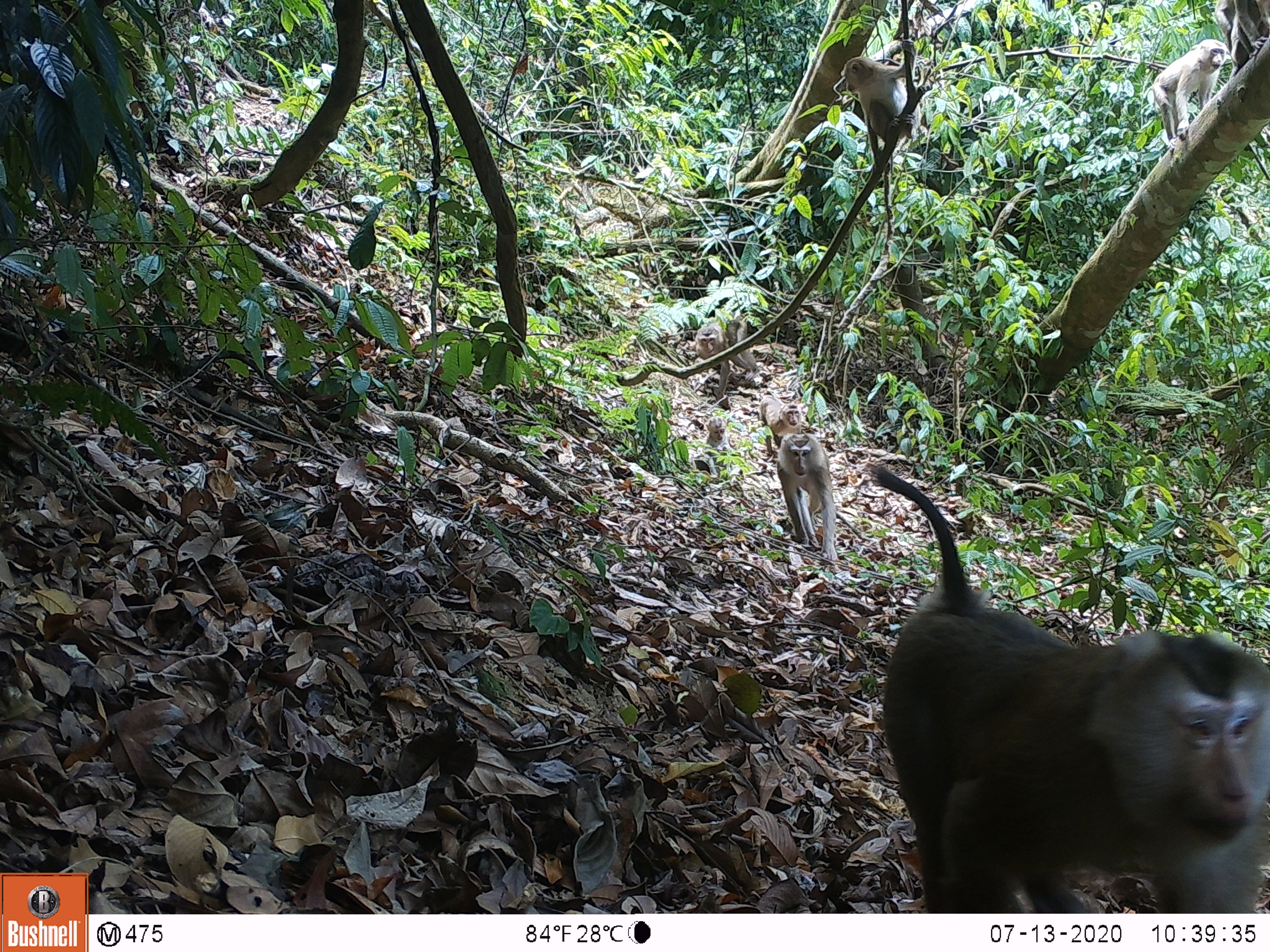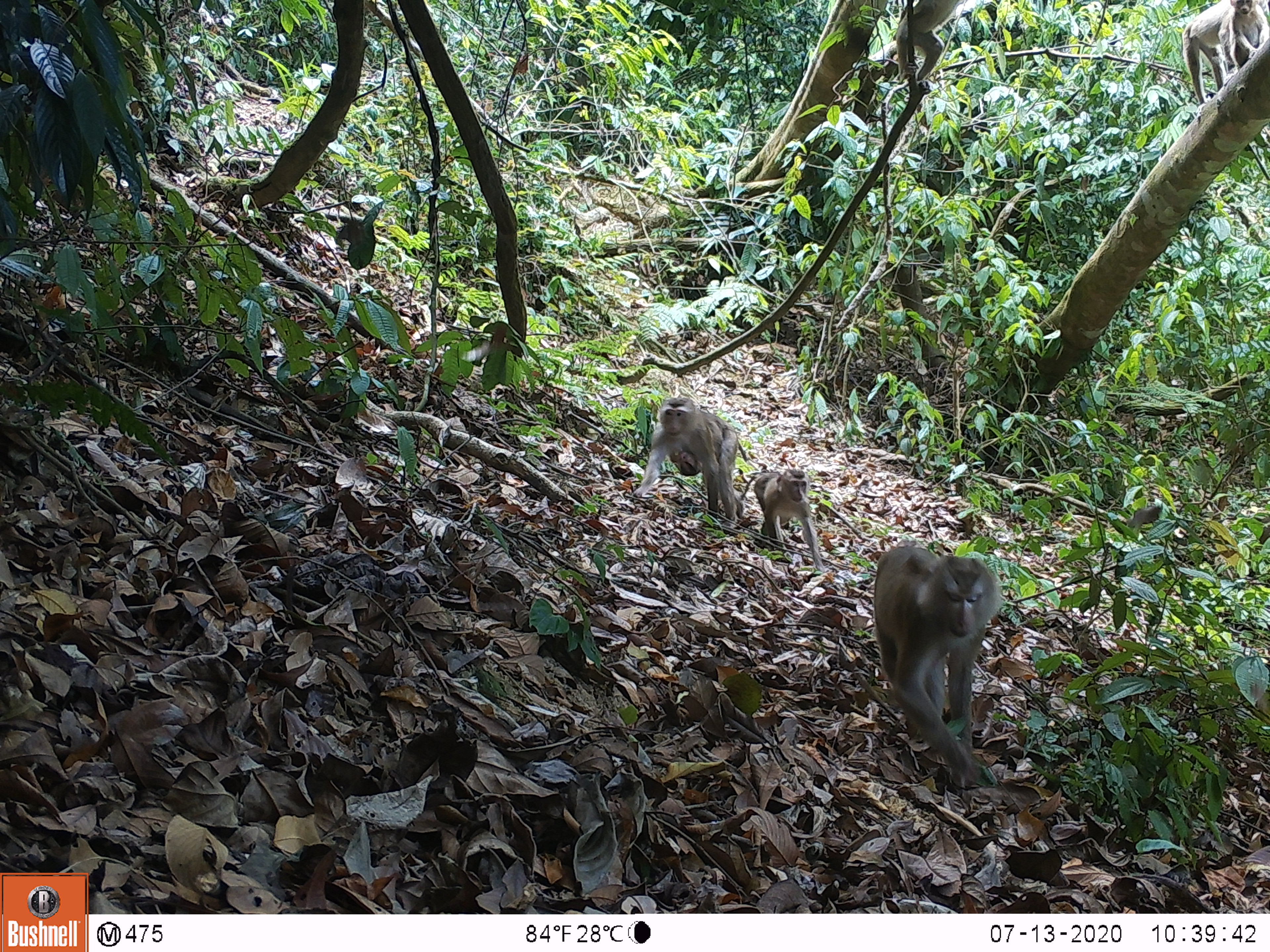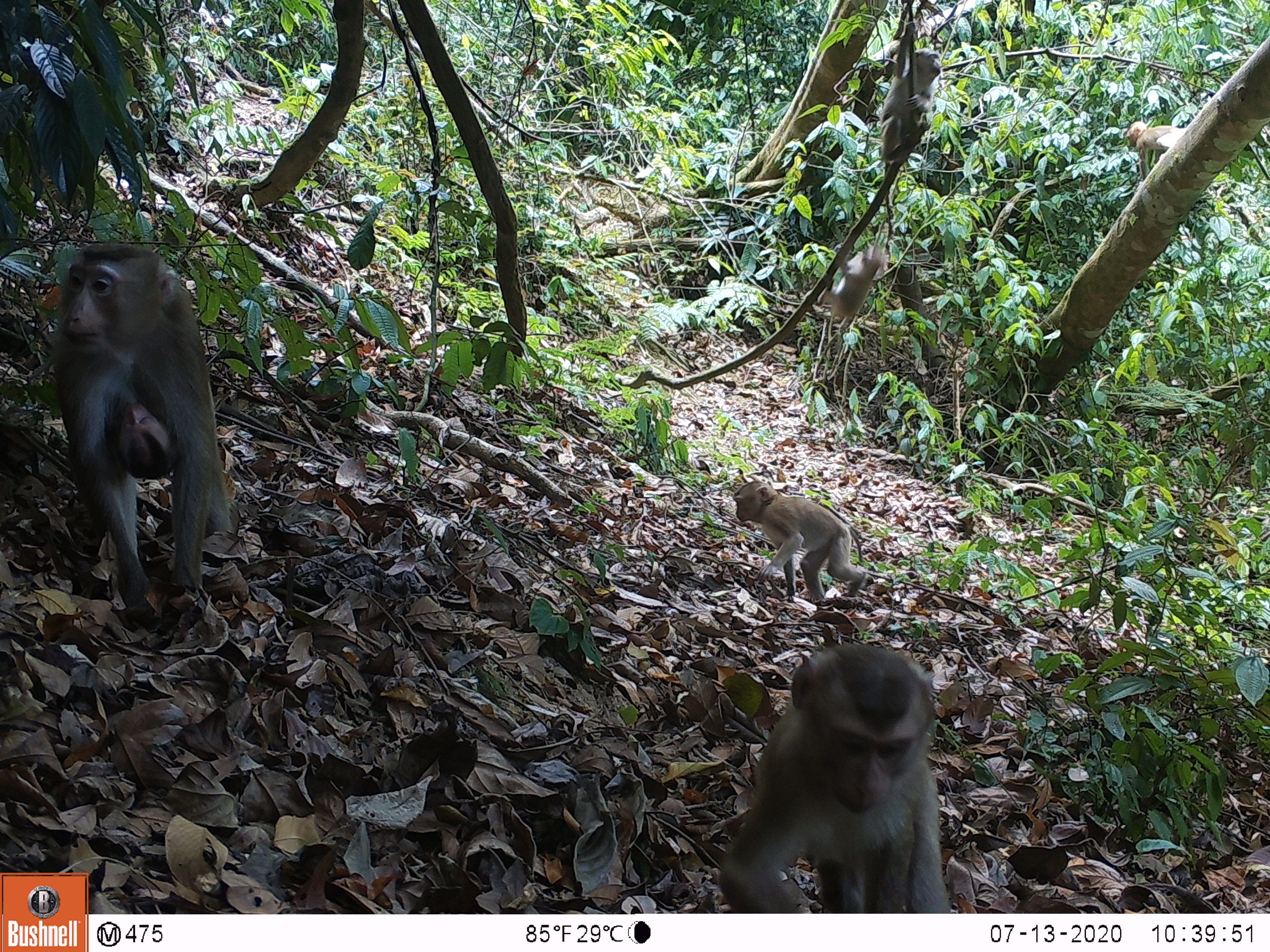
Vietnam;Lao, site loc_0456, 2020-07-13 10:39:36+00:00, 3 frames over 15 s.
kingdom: Animalia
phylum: Chordata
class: Mammalia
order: Primates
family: Cercopithecidae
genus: Macaca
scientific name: Macaca nemestrina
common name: pig-tailed macaque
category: pig tailed macaque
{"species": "pig tailed macaque (pig-tailed macaque) (Macaca nemestrina)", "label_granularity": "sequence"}